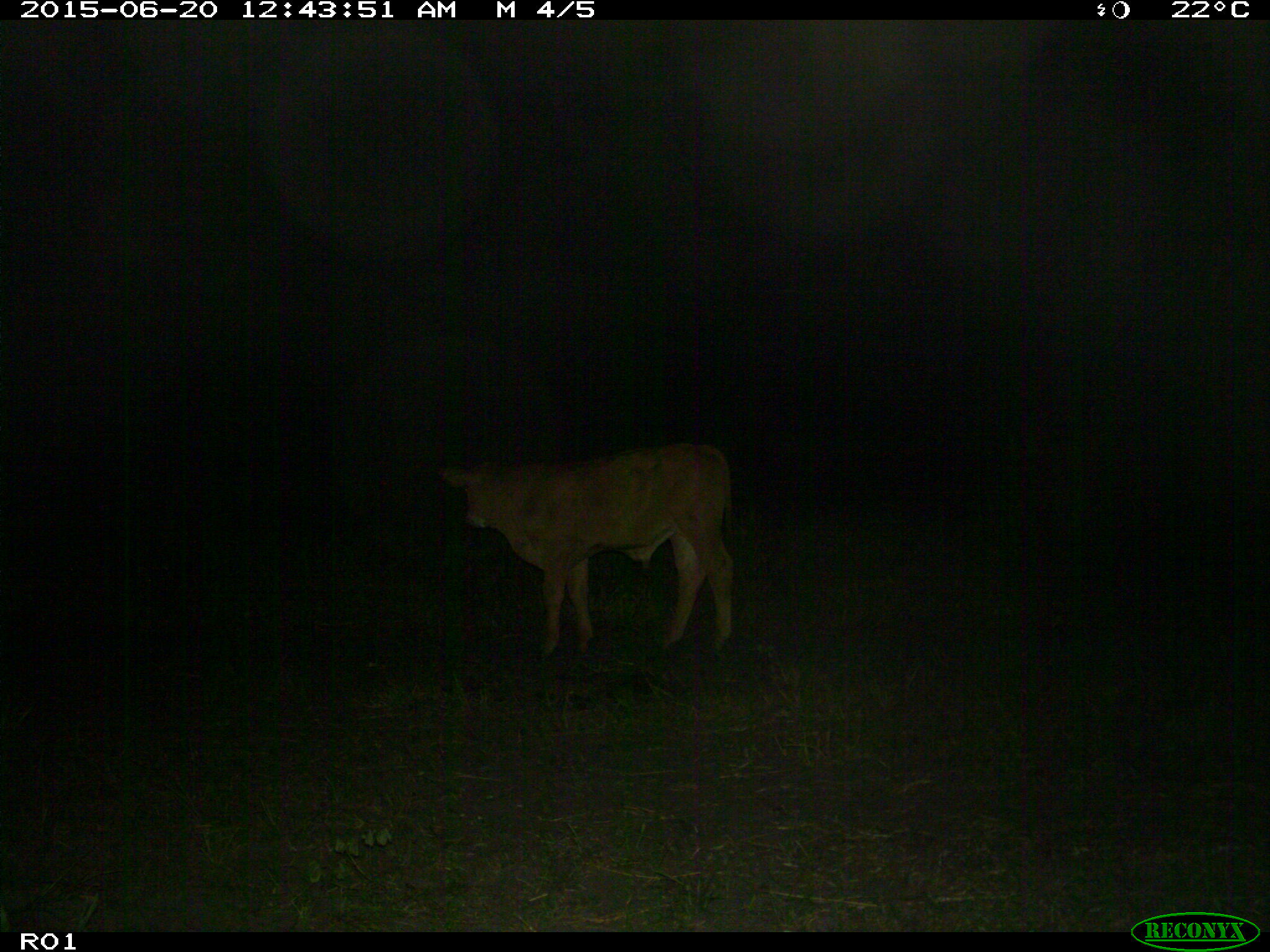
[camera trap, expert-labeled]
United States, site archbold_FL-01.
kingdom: Animalia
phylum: Chordata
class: Mammalia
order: Artiodactyla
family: Bovidae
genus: Bos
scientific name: Bos taurus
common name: domestic cow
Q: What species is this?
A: Bos taurus (domestic cow).